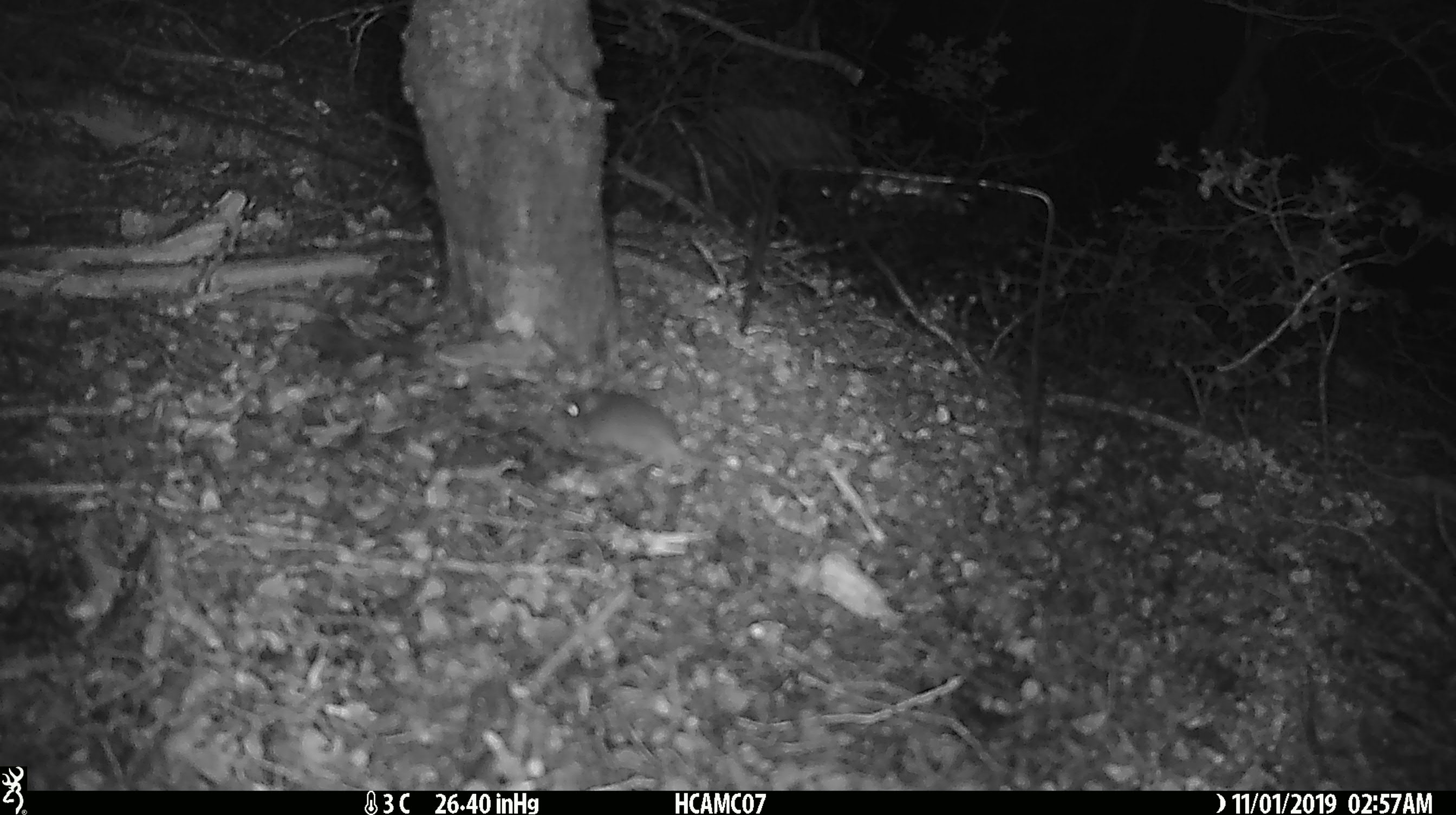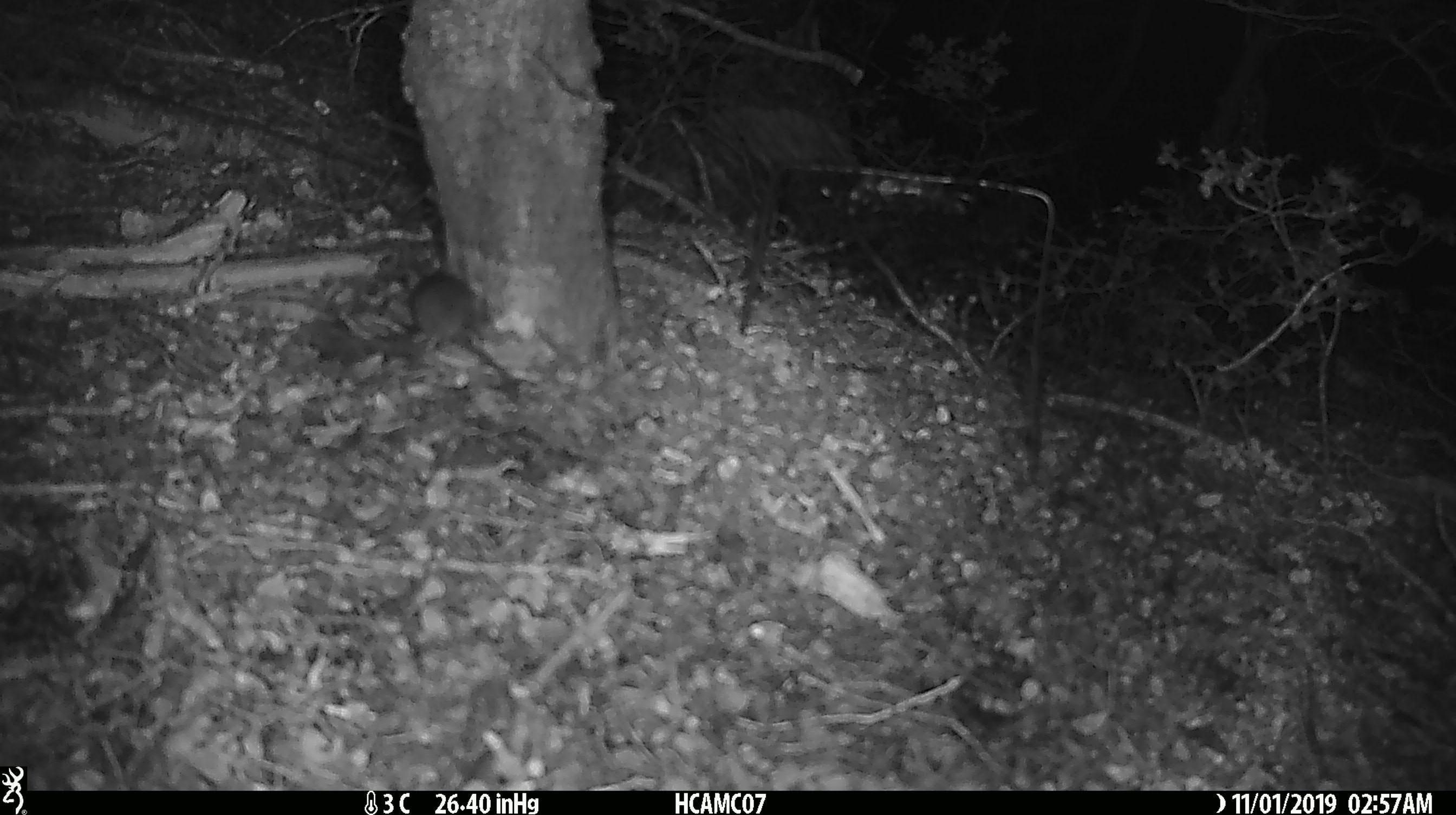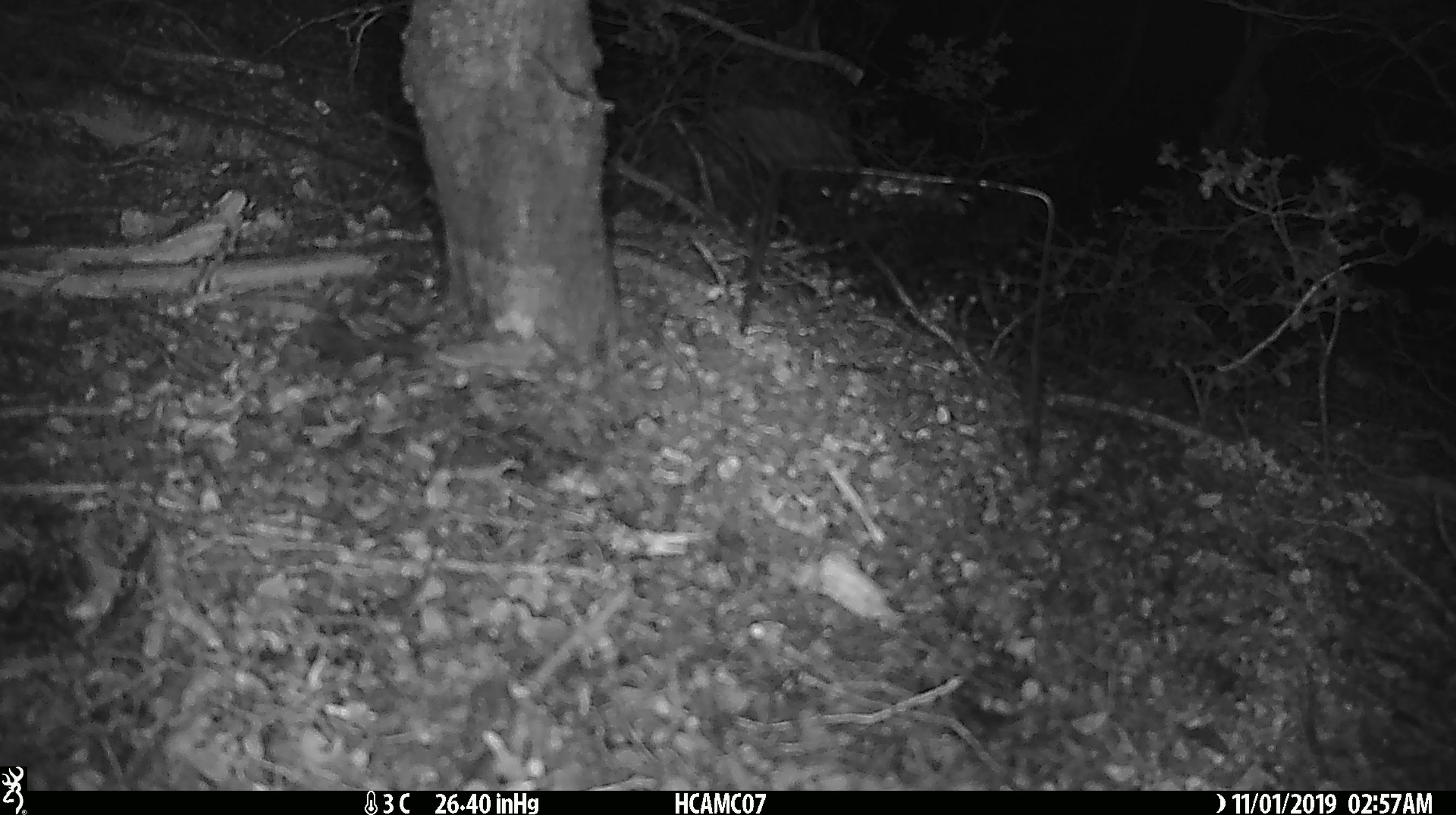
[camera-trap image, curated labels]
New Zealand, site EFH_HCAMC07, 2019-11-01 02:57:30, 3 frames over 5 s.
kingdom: Animalia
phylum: Chordata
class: Mammalia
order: Rodentia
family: Muridae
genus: Mus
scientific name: Mus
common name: mouse